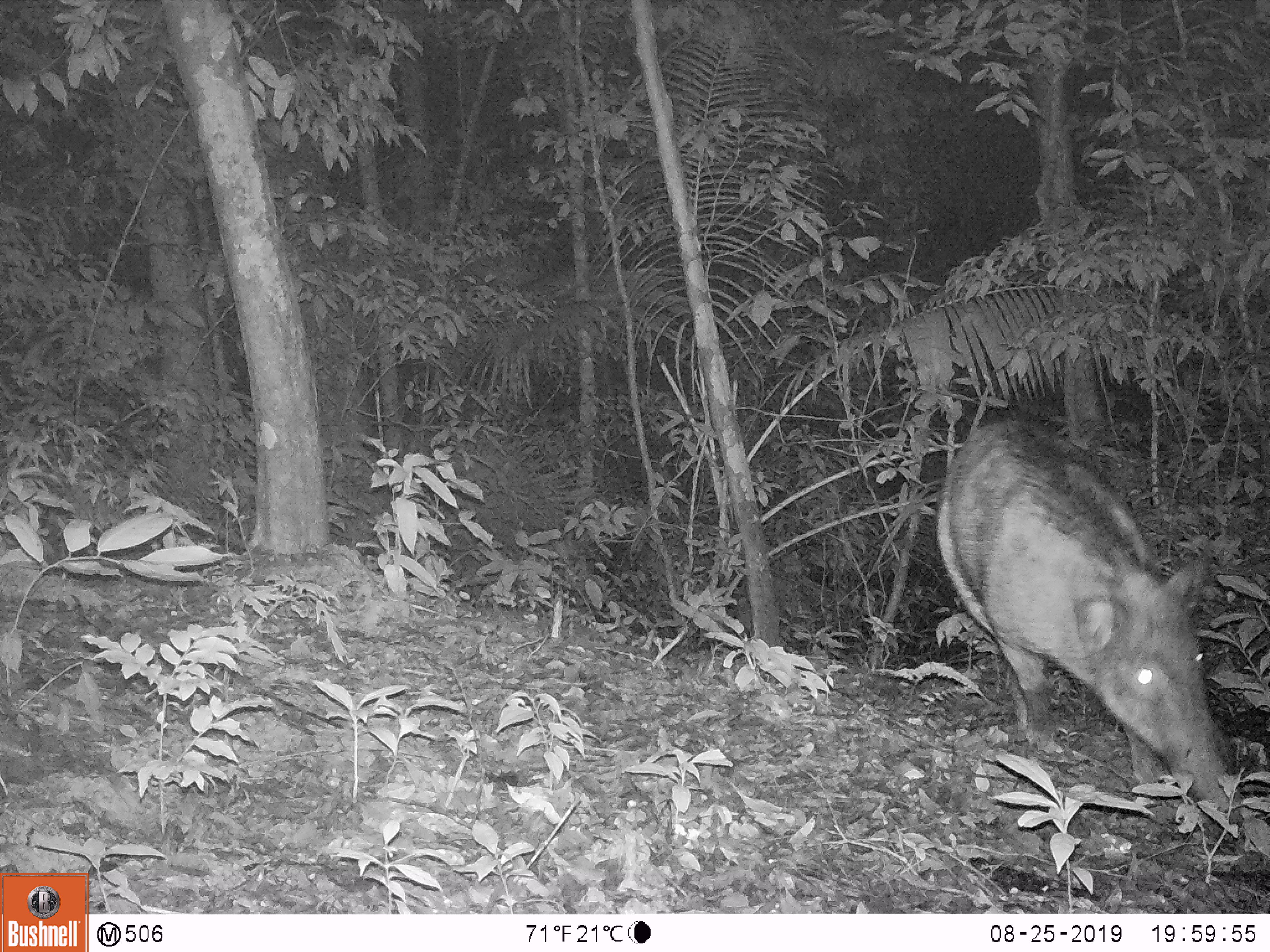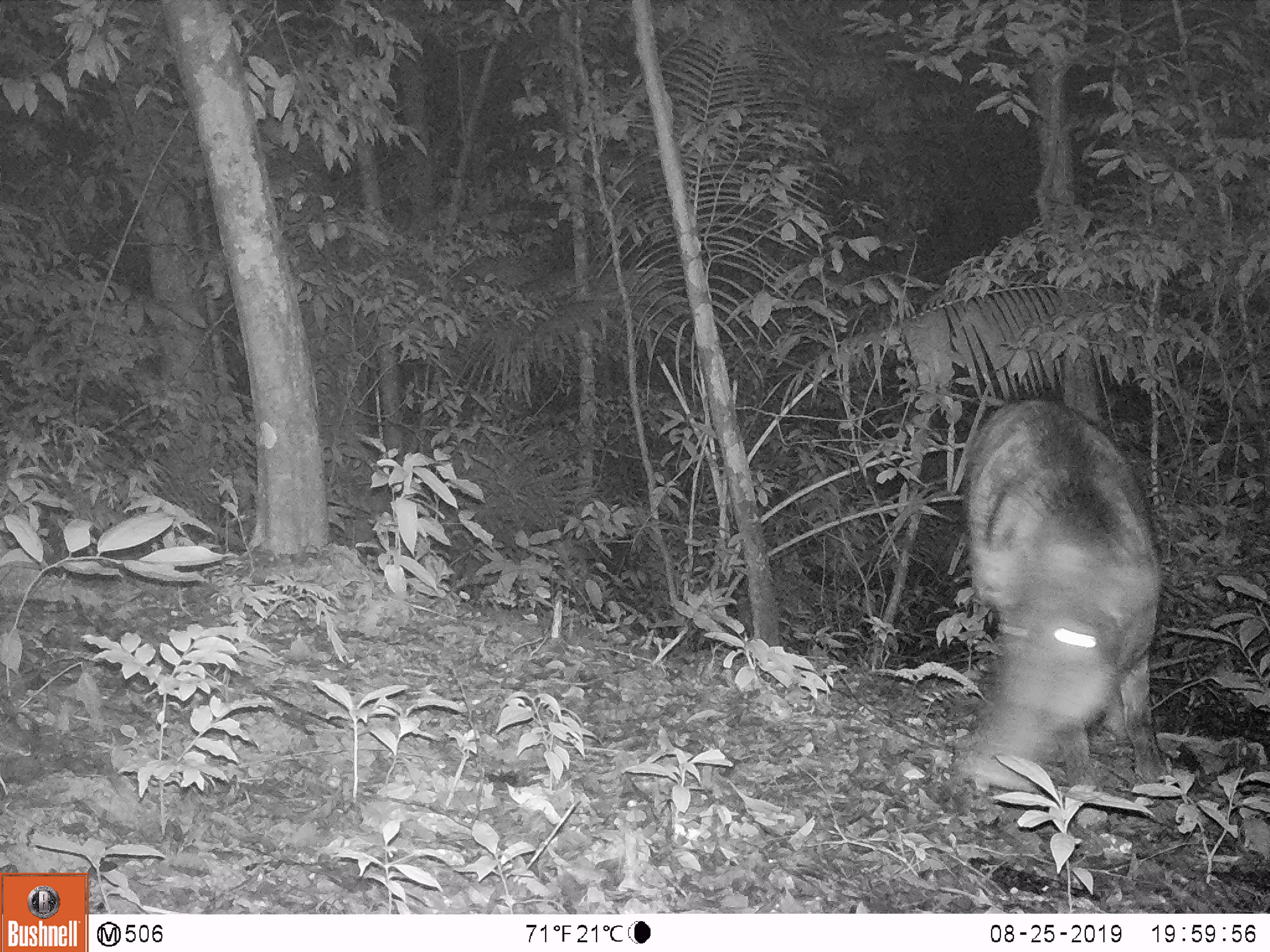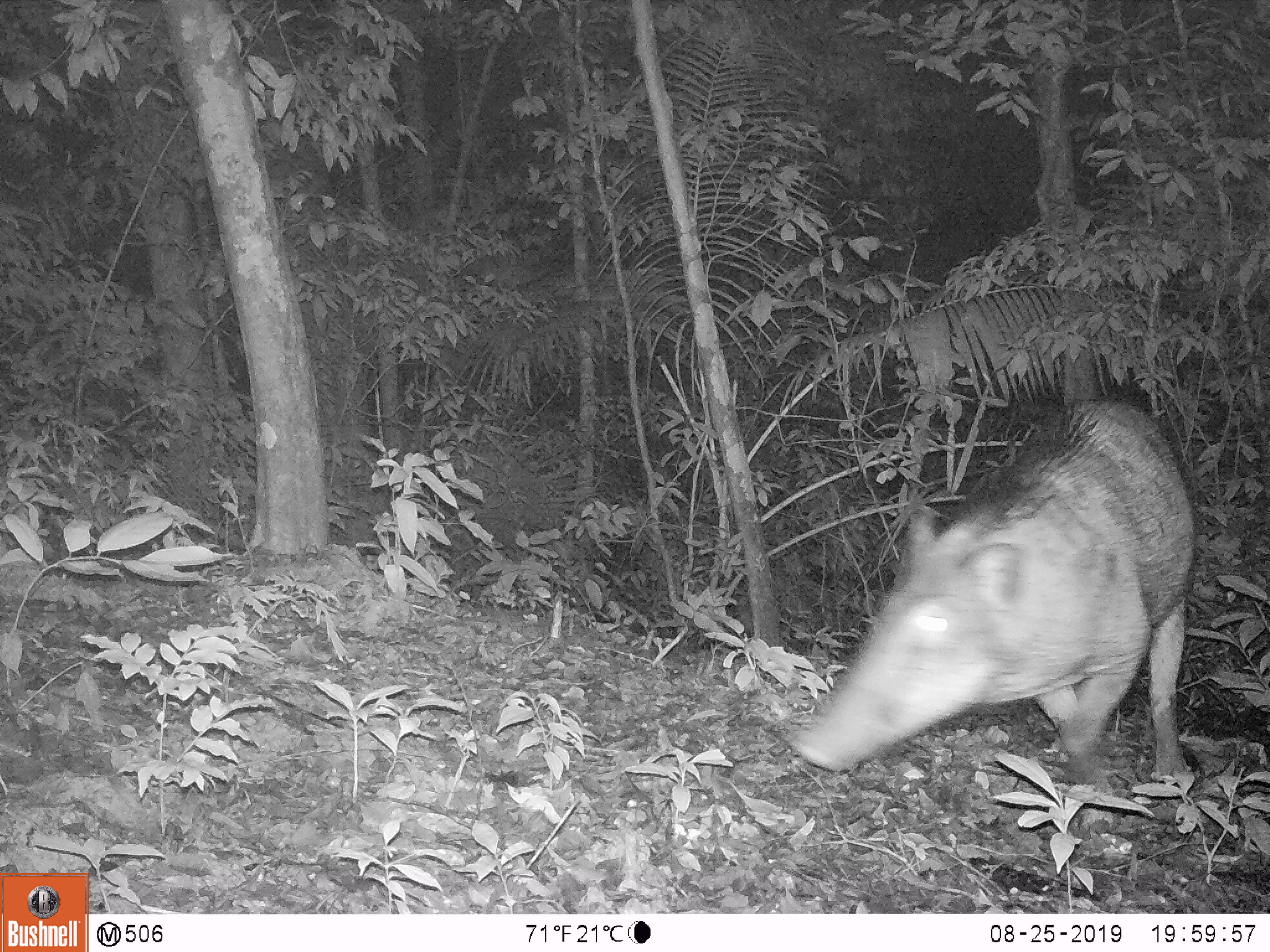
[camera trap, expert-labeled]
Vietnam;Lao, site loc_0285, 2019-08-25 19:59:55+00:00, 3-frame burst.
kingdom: Animalia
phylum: Chordata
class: Mammalia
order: Artiodactyla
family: Suidae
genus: Sus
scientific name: Sus scrofa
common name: eurasian wild pig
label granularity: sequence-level